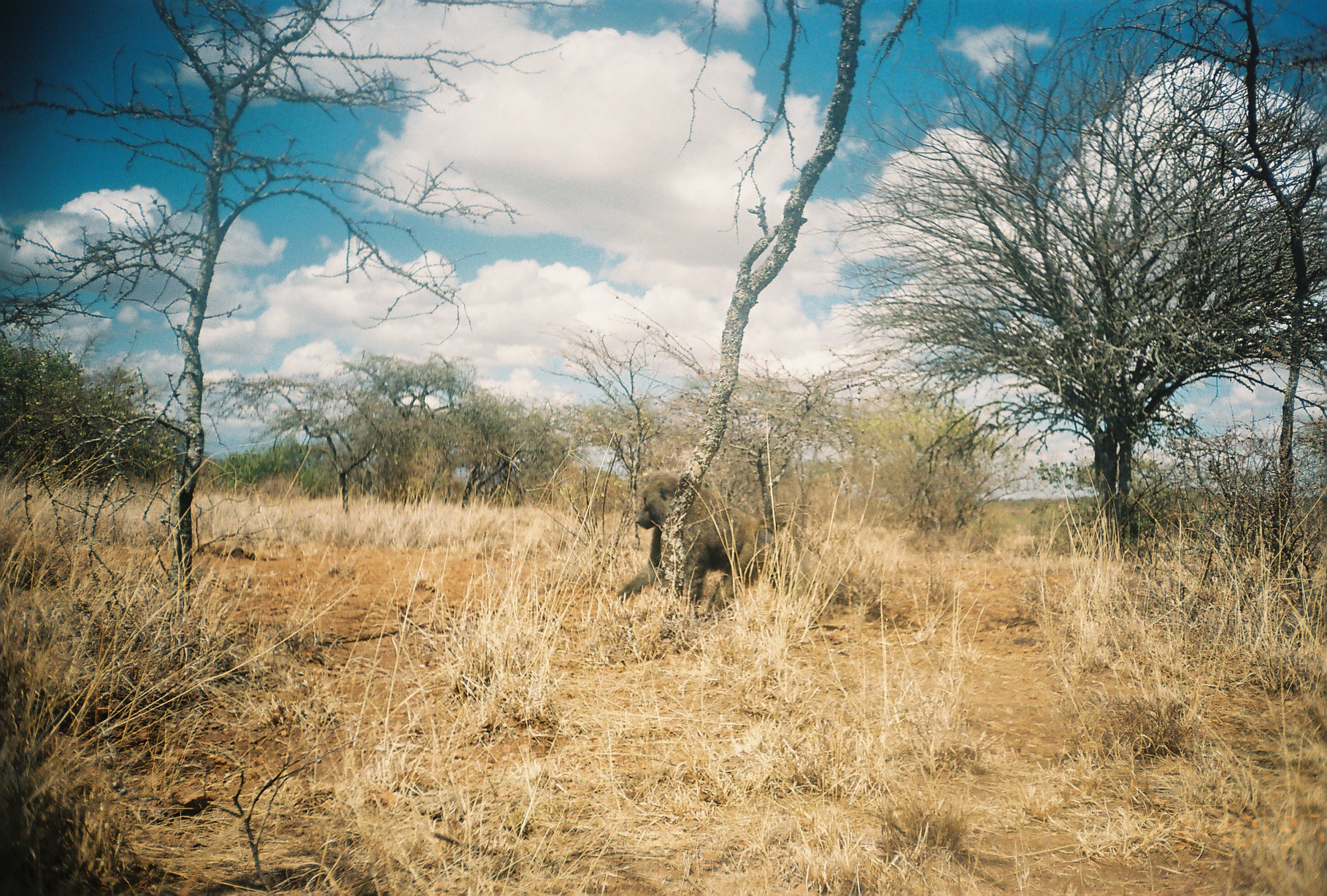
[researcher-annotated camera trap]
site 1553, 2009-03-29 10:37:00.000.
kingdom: Animalia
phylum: Chordata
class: Mammalia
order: Primates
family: Cercopithecidae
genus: Papio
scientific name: Papio anubis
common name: olive baboon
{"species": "Papio anubis (olive baboon)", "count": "1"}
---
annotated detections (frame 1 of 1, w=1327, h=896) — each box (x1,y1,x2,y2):
papio anubis: (611,469,815,615)